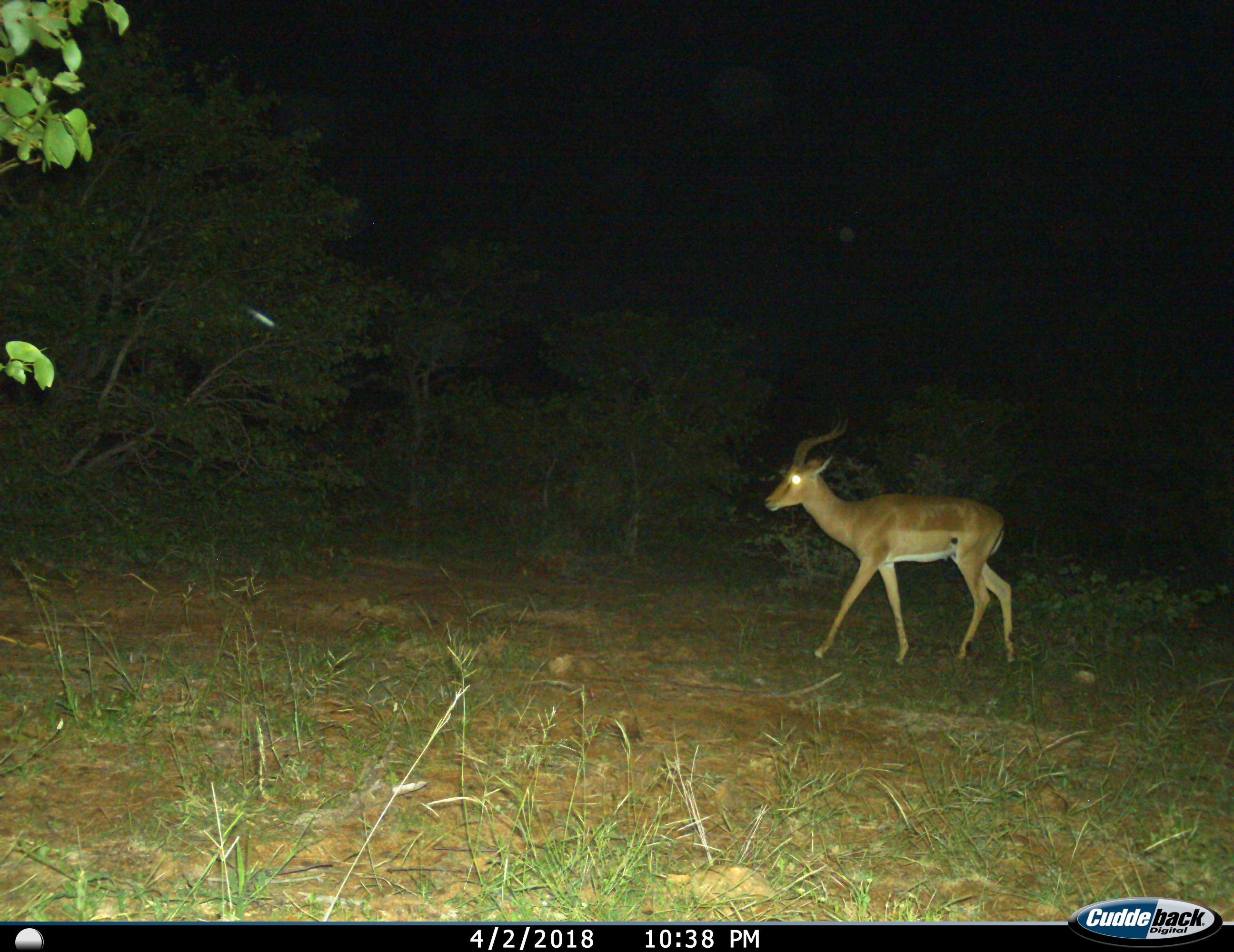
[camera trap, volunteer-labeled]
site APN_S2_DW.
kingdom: Animalia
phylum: Chordata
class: Mammalia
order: Artiodactyla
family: Bovidae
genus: Aepyceros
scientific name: Aepyceros melampus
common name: impala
Impala (Aepyceros melampus), count 1. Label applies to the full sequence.